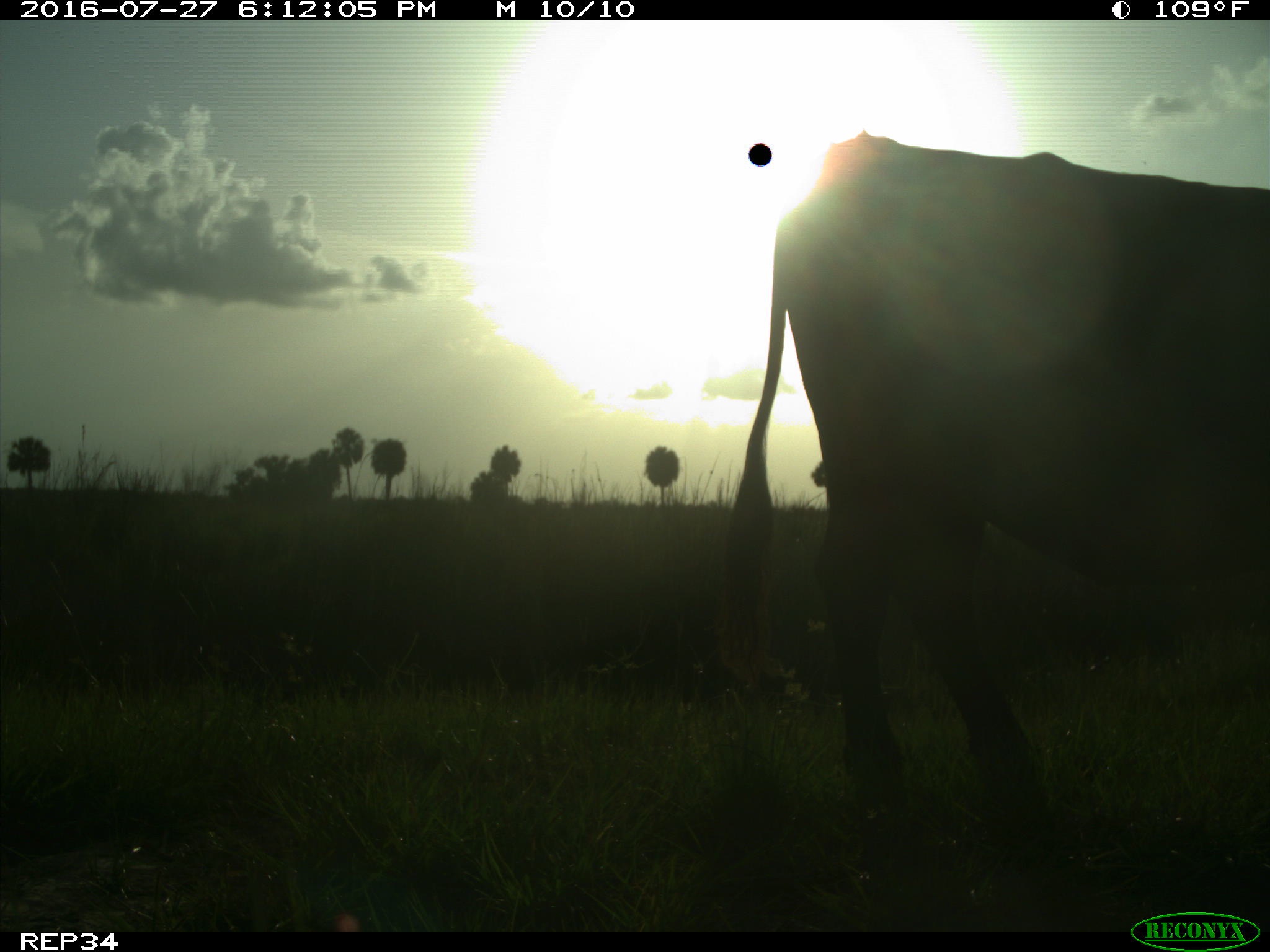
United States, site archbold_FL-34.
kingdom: Animalia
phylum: Chordata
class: Mammalia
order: Artiodactyla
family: Bovidae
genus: Bos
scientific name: Bos taurus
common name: domestic cow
Bos taurus (domestic cow).